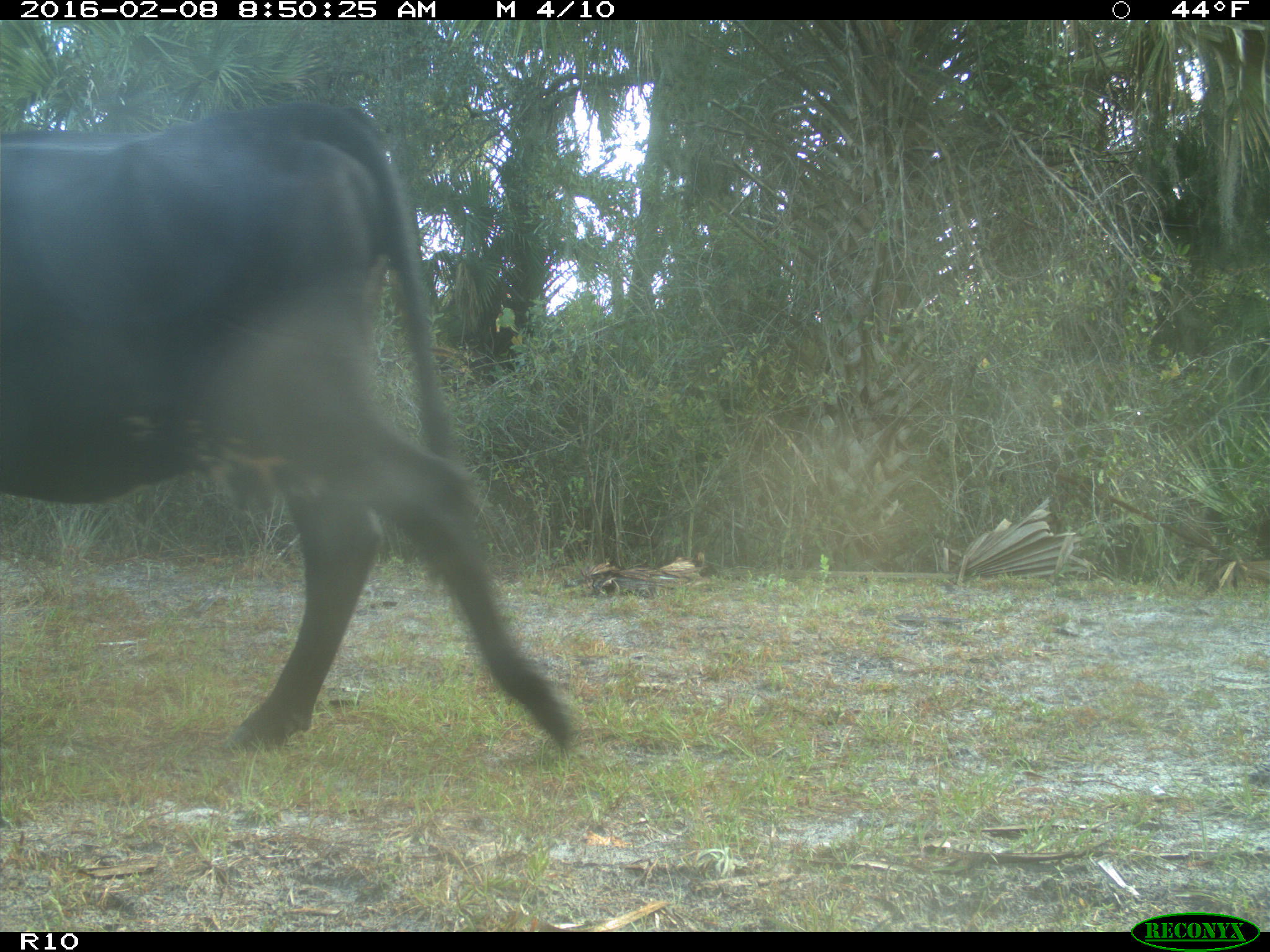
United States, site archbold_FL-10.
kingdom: Animalia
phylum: Chordata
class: Mammalia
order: Artiodactyla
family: Bovidae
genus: Bos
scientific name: Bos taurus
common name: domestic cow